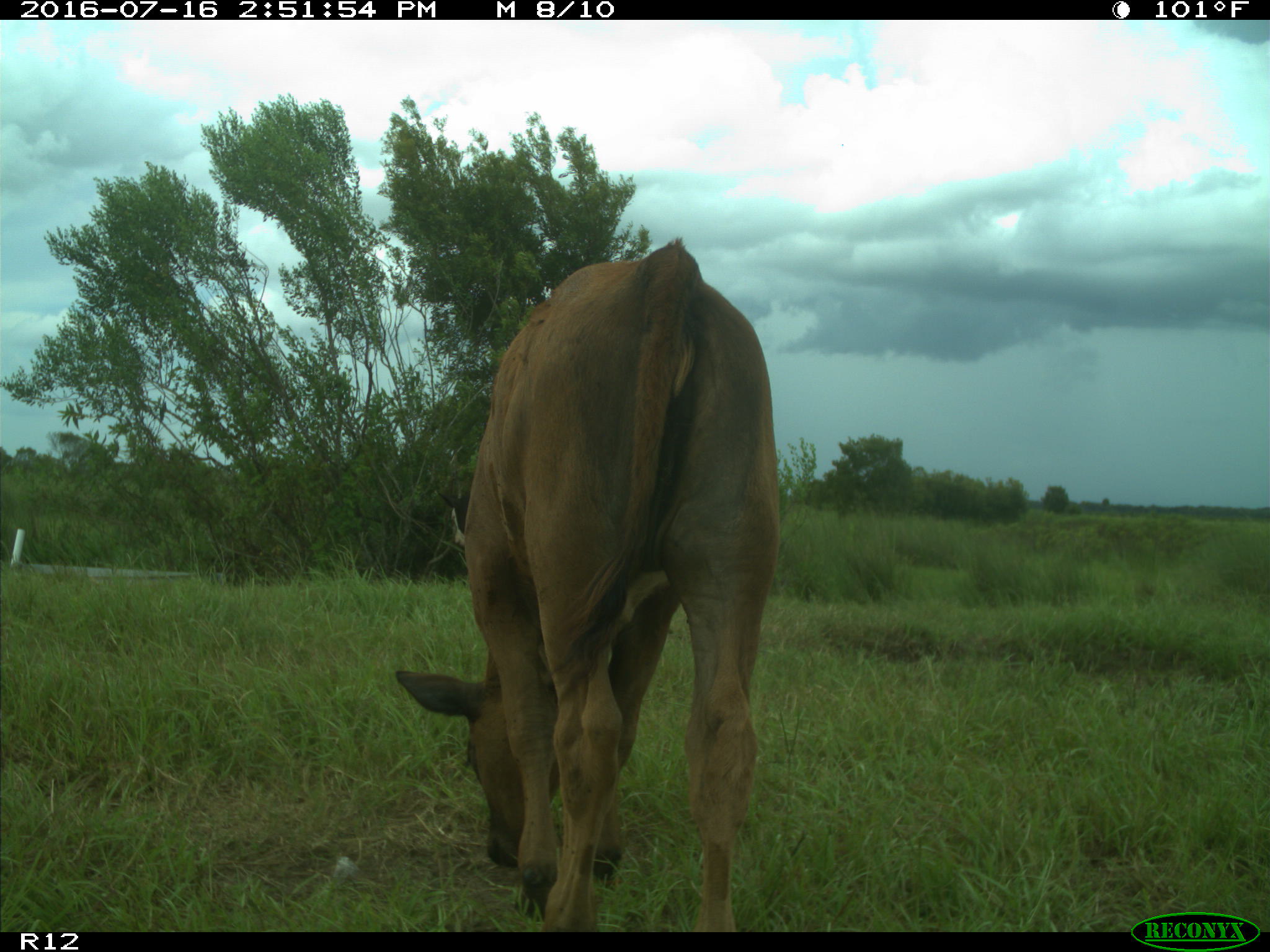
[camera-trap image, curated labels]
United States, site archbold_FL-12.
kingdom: Animalia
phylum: Chordata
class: Mammalia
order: Artiodactyla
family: Bovidae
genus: Bos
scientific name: Bos taurus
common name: domestic cow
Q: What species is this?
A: Bos taurus (domestic cow).